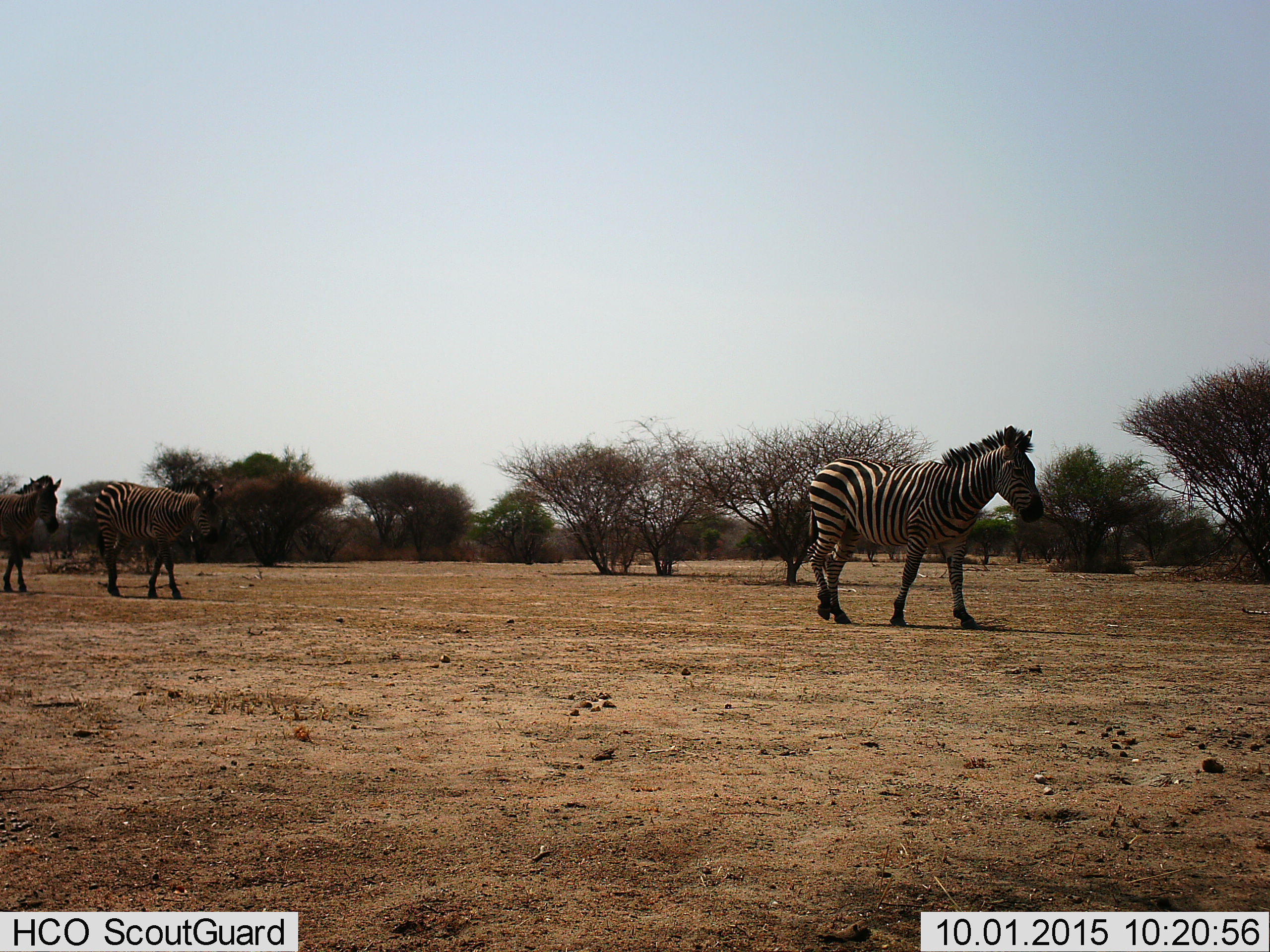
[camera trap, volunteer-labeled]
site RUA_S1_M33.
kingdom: Animalia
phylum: Chordata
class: Mammalia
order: Perissodactyla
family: Equidae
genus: Equus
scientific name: Equus quagga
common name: plains zebra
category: zebraplains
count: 3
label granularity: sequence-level